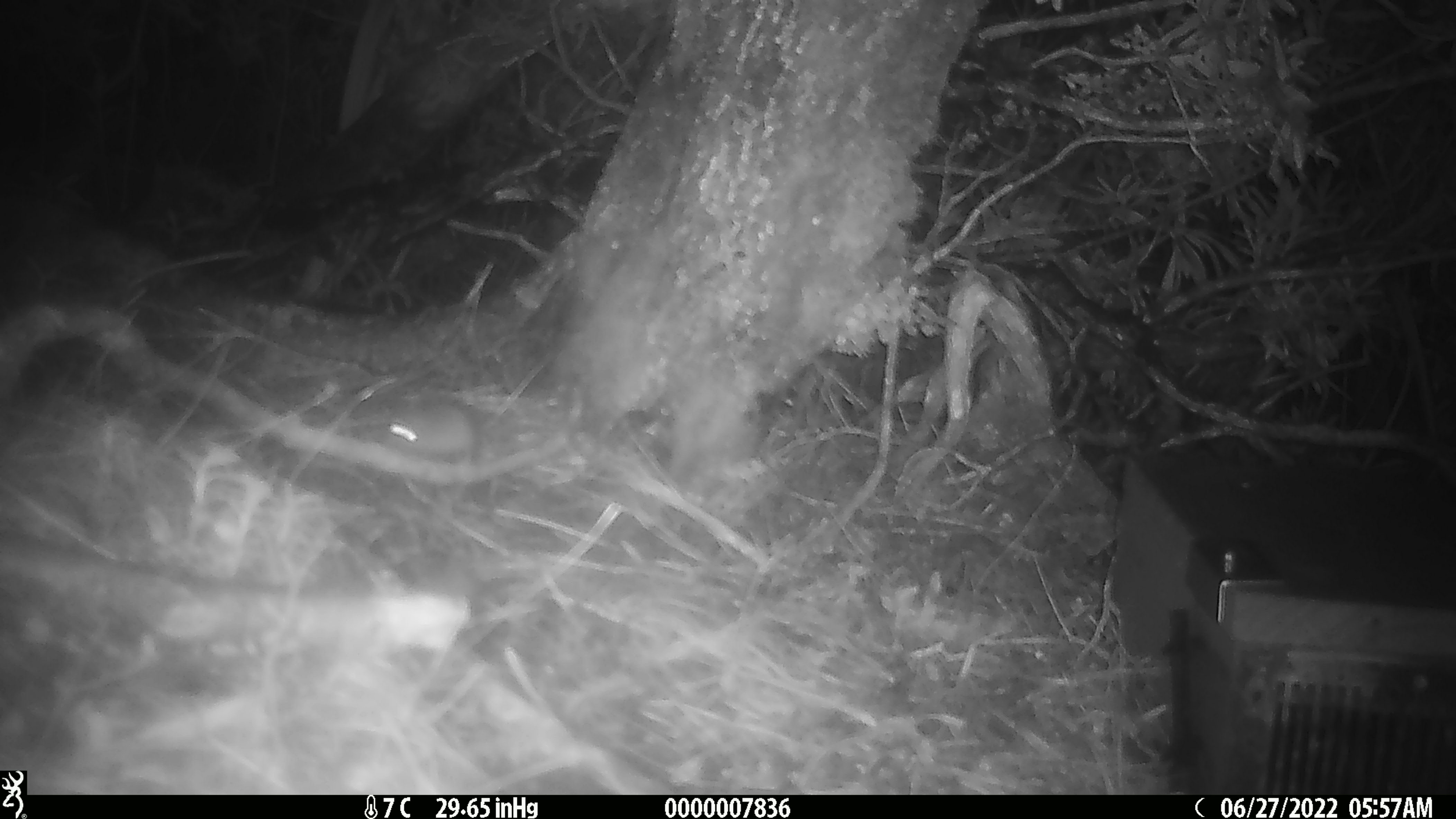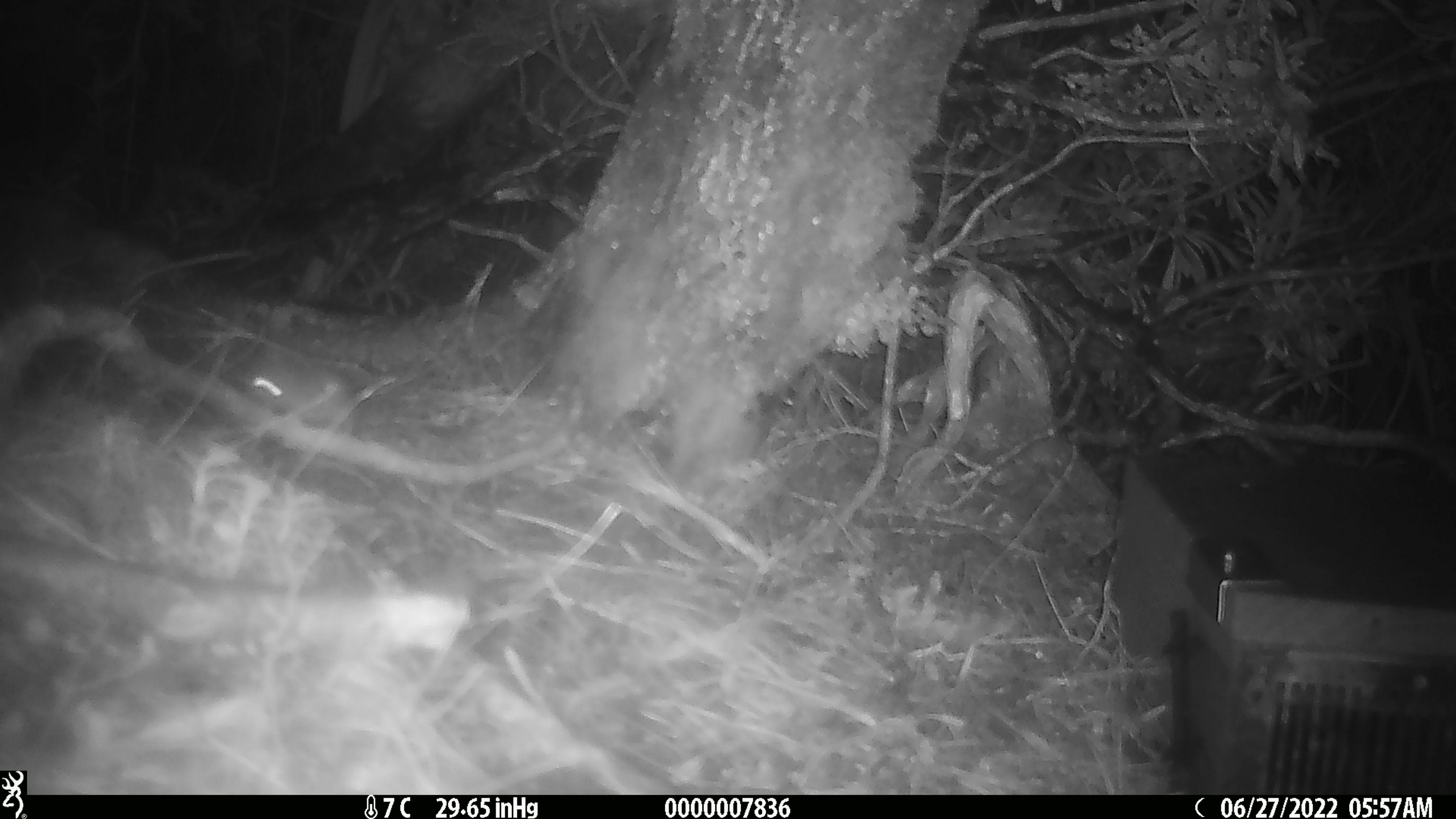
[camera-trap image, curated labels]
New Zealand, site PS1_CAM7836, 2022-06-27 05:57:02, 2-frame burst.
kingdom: Animalia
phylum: Chordata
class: Mammalia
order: Rodentia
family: Muridae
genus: Mus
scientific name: Mus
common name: mouse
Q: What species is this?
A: Mouse (Mus).